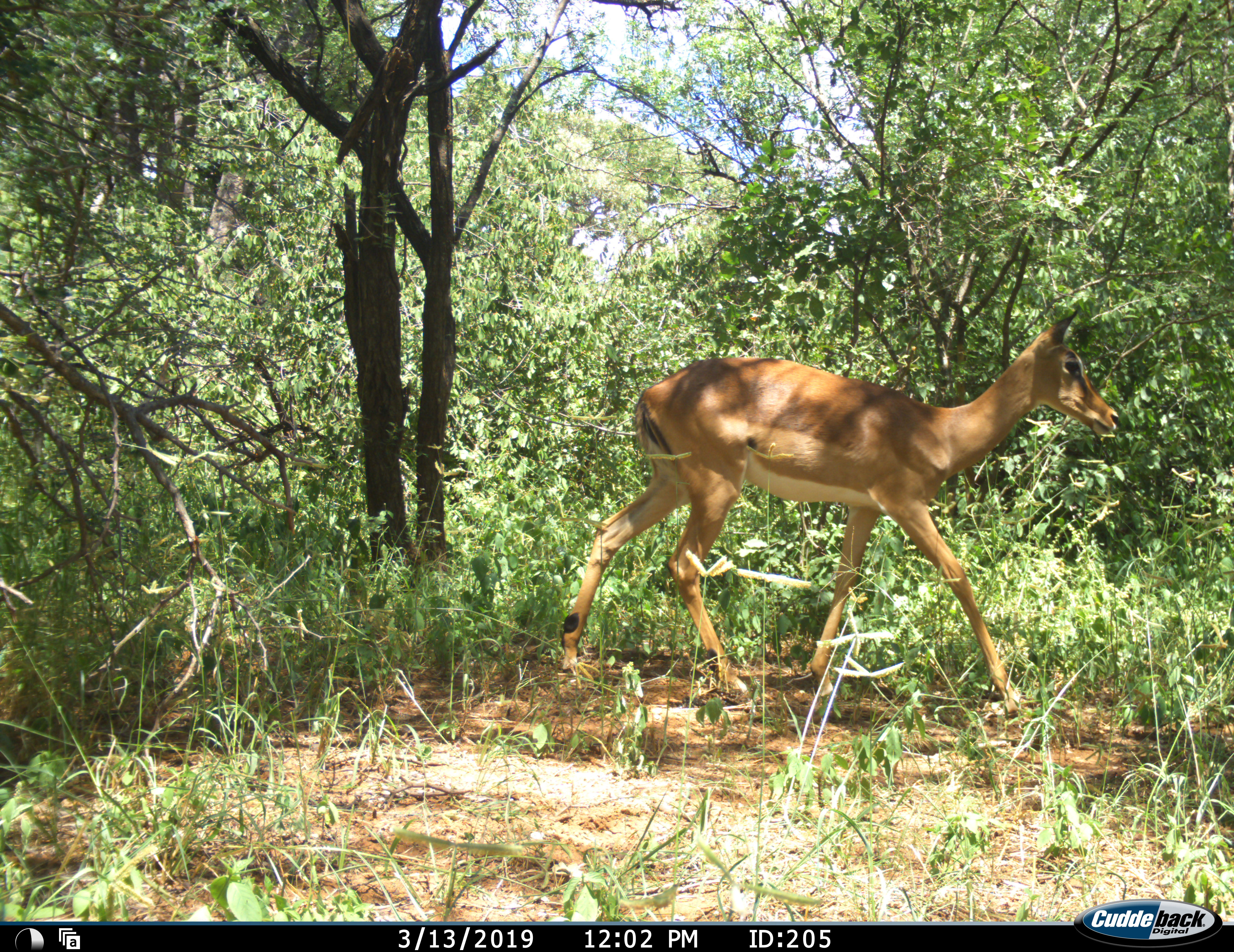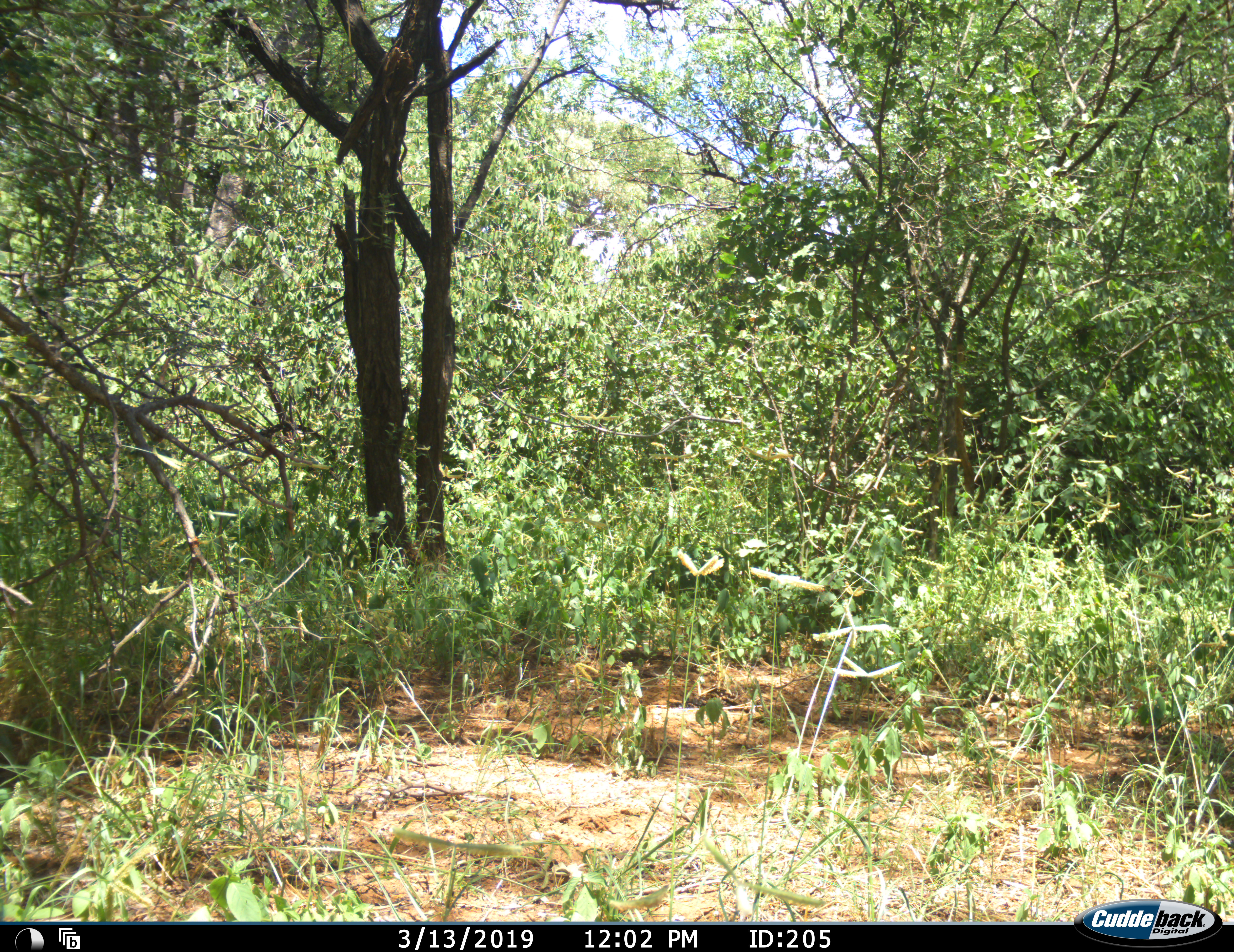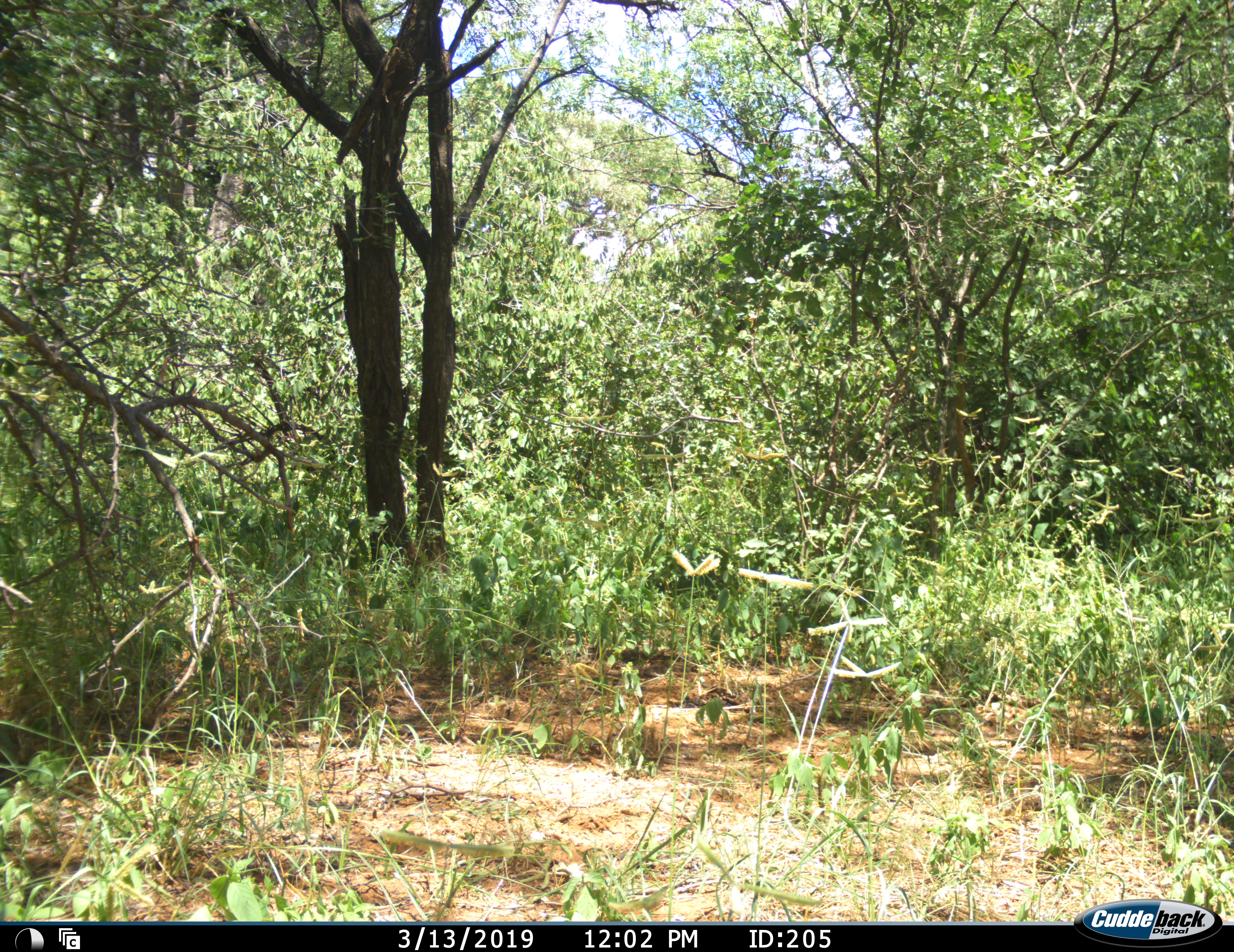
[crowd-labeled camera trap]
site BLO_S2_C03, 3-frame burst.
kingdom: Animalia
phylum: Chordata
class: Mammalia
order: Artiodactyla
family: Bovidae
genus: Aepyceros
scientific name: Aepyceros melampus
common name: impala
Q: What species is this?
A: Impala (Aepyceros melampus).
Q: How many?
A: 1.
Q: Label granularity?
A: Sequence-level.